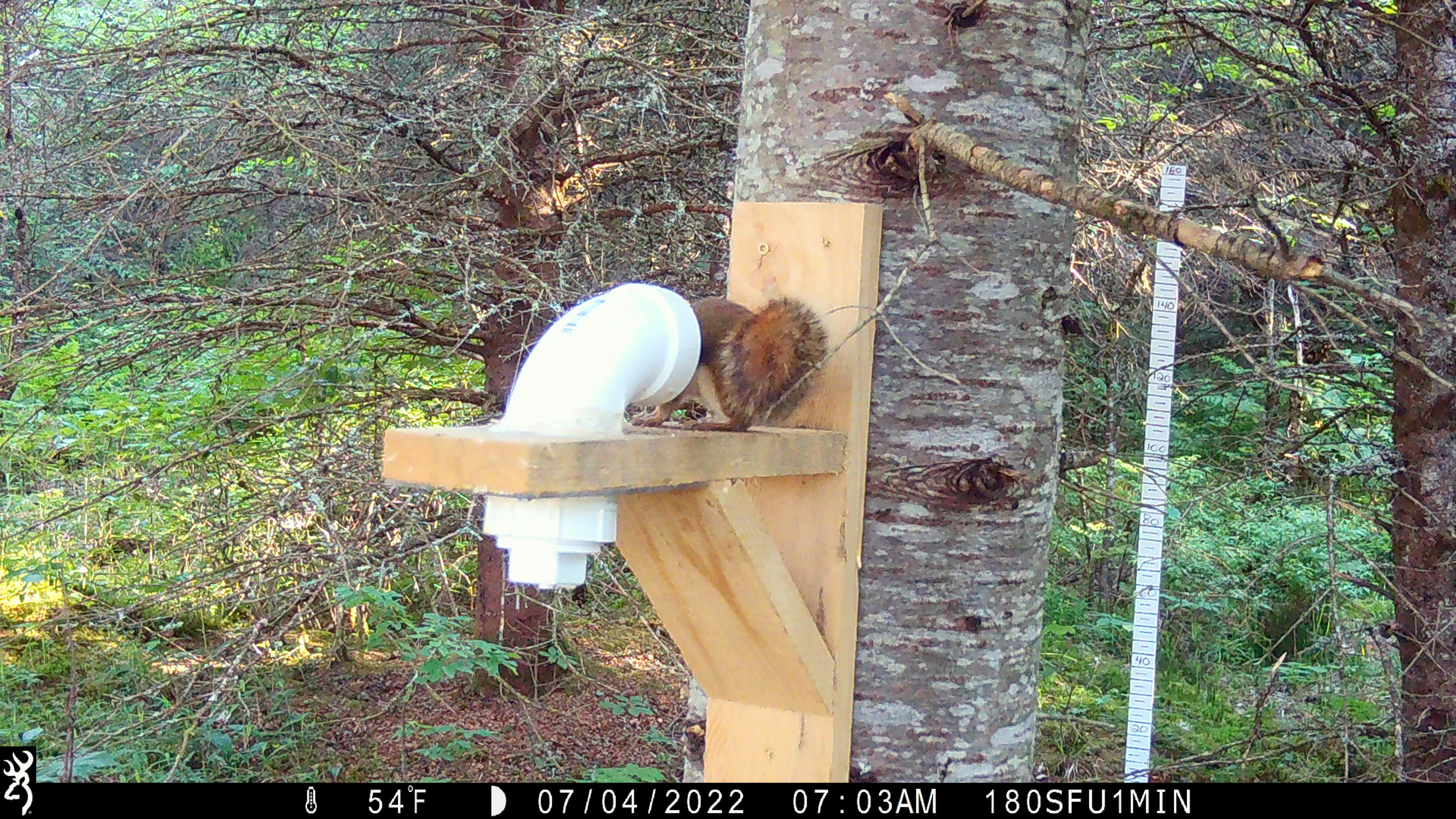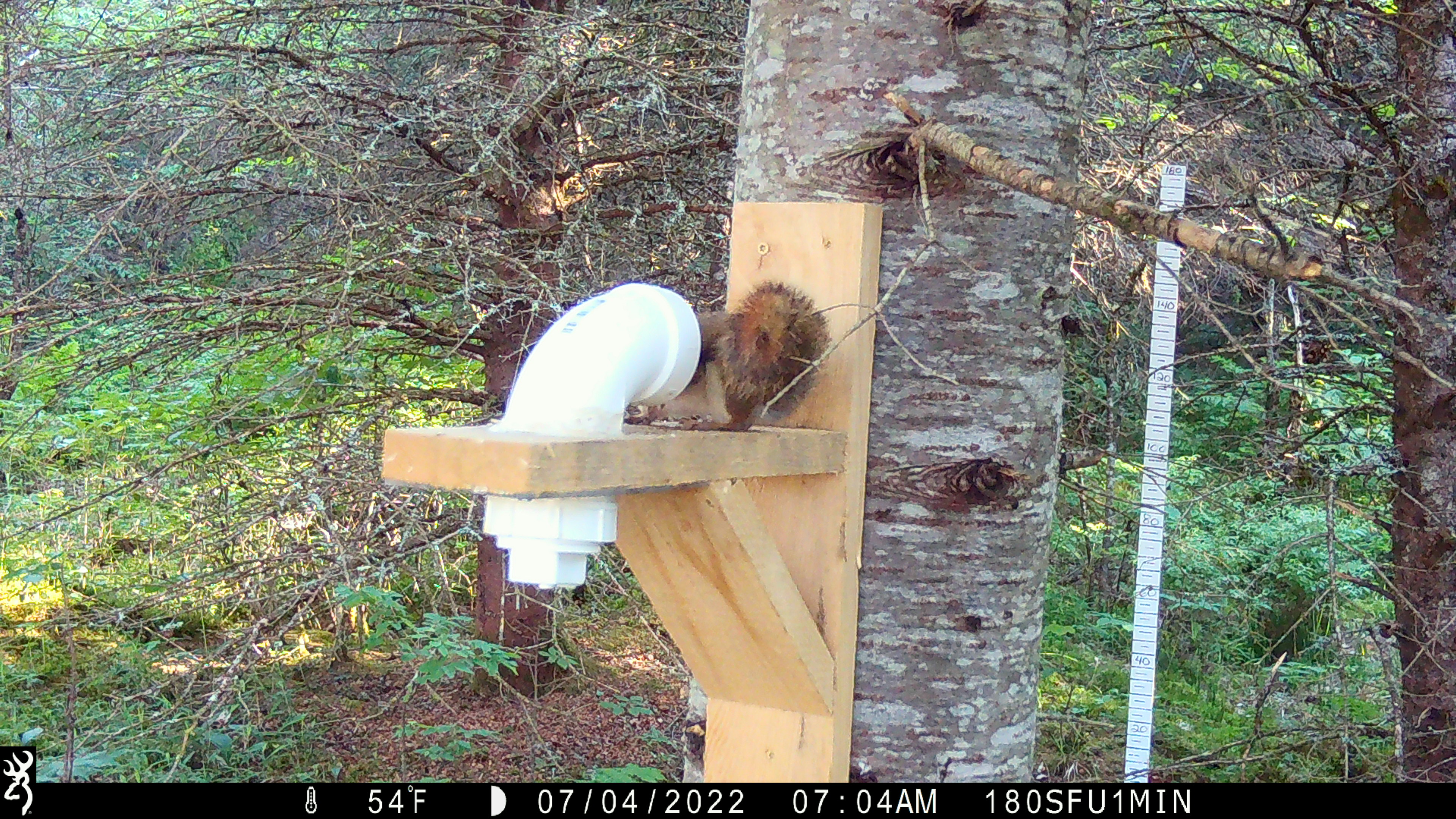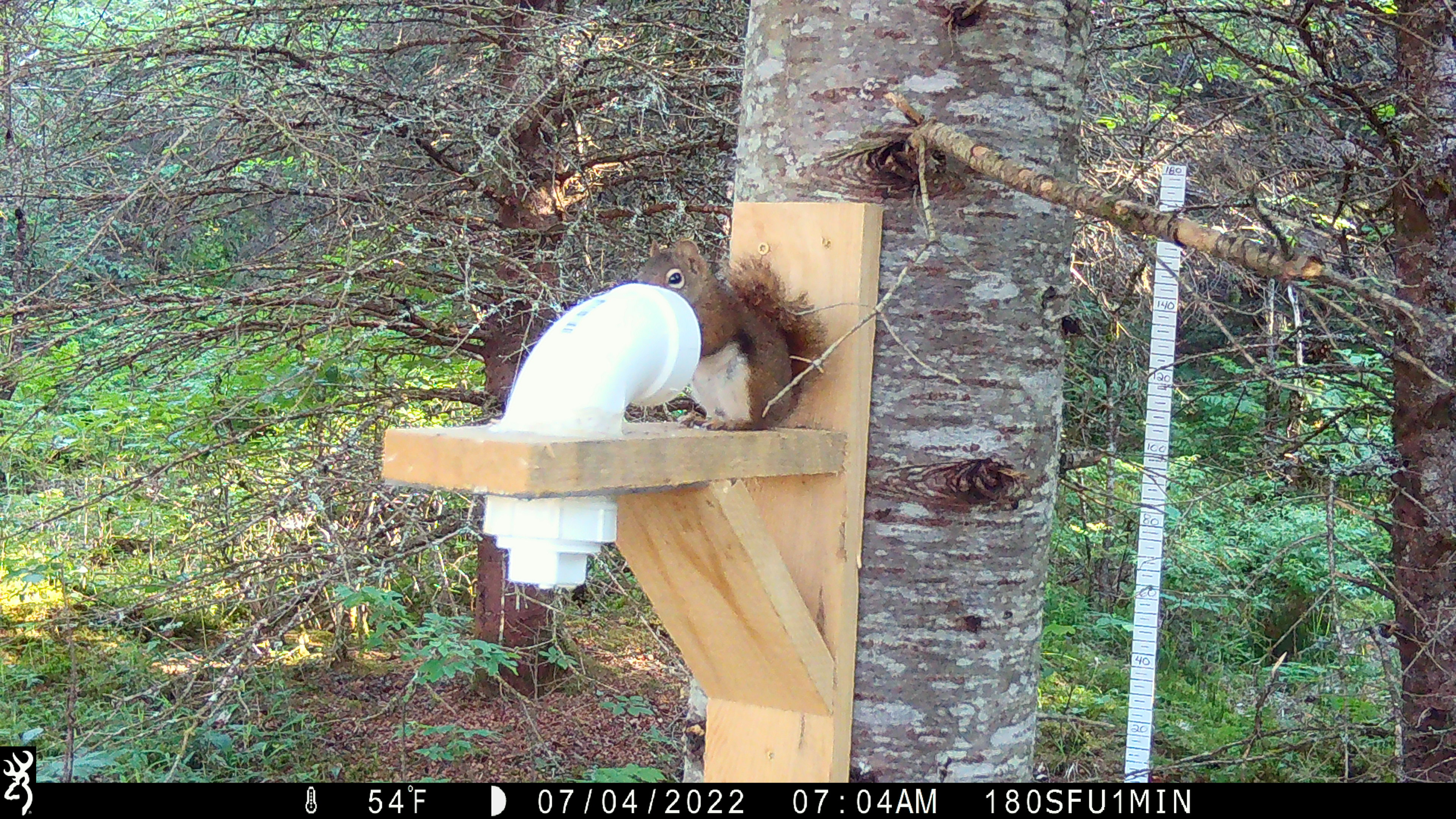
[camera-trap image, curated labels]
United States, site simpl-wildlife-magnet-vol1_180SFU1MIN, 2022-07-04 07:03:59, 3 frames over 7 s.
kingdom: Animalia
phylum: Chordata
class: Mammalia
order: Rodentia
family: Sciuridae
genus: Tamiasciurus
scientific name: Tamiasciurus hudsonicus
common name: red squirrel